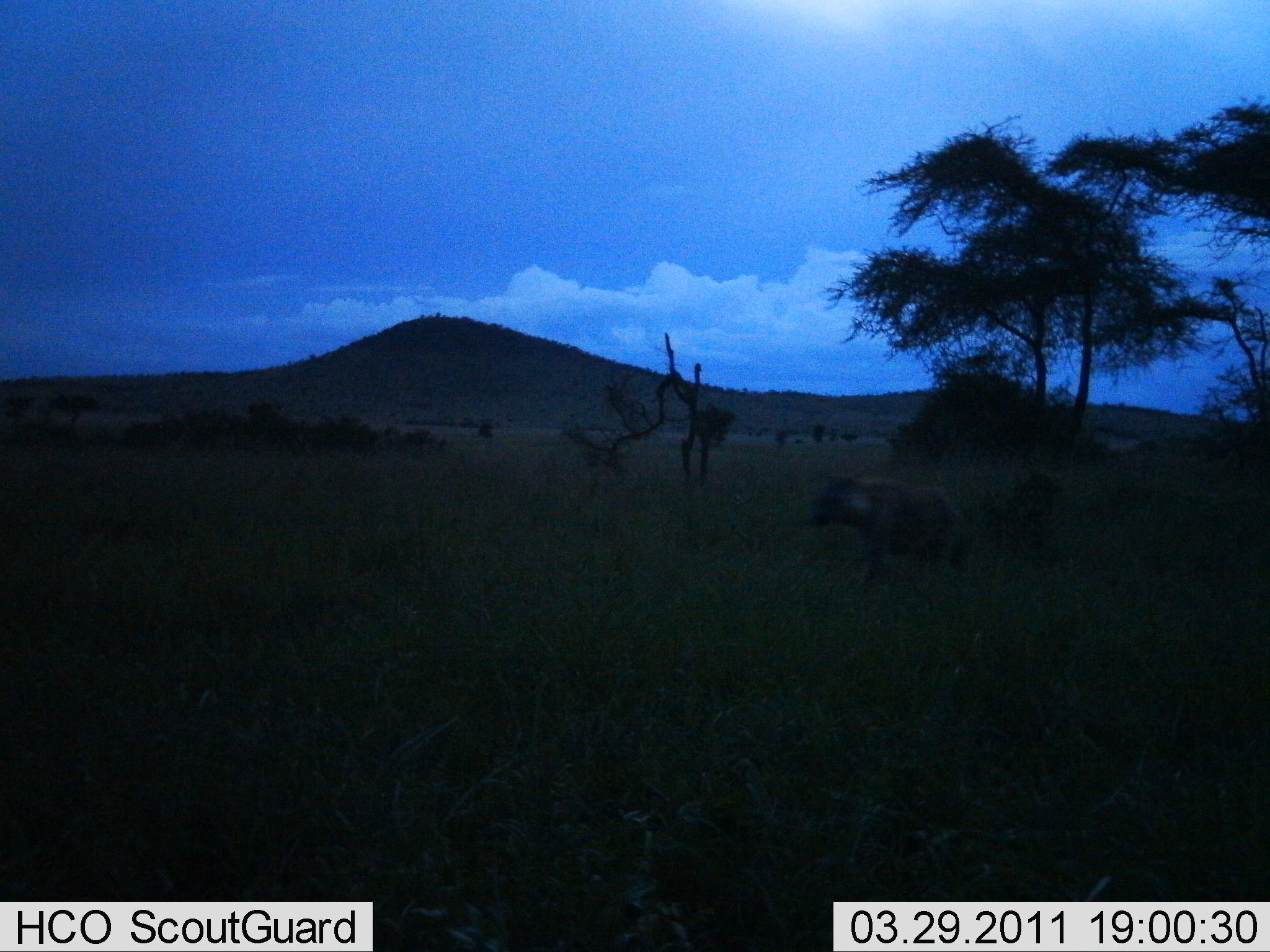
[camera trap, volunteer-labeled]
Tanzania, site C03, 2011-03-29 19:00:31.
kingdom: Animalia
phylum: Chordata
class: Mammalia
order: Carnivora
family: Hyaenidae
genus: Crocuta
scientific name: Crocuta crocuta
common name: spotted hyena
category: hyenaspotted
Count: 1.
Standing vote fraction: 18%.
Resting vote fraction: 0%.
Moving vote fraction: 82%.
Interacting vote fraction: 0%.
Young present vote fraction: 0%.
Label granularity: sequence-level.